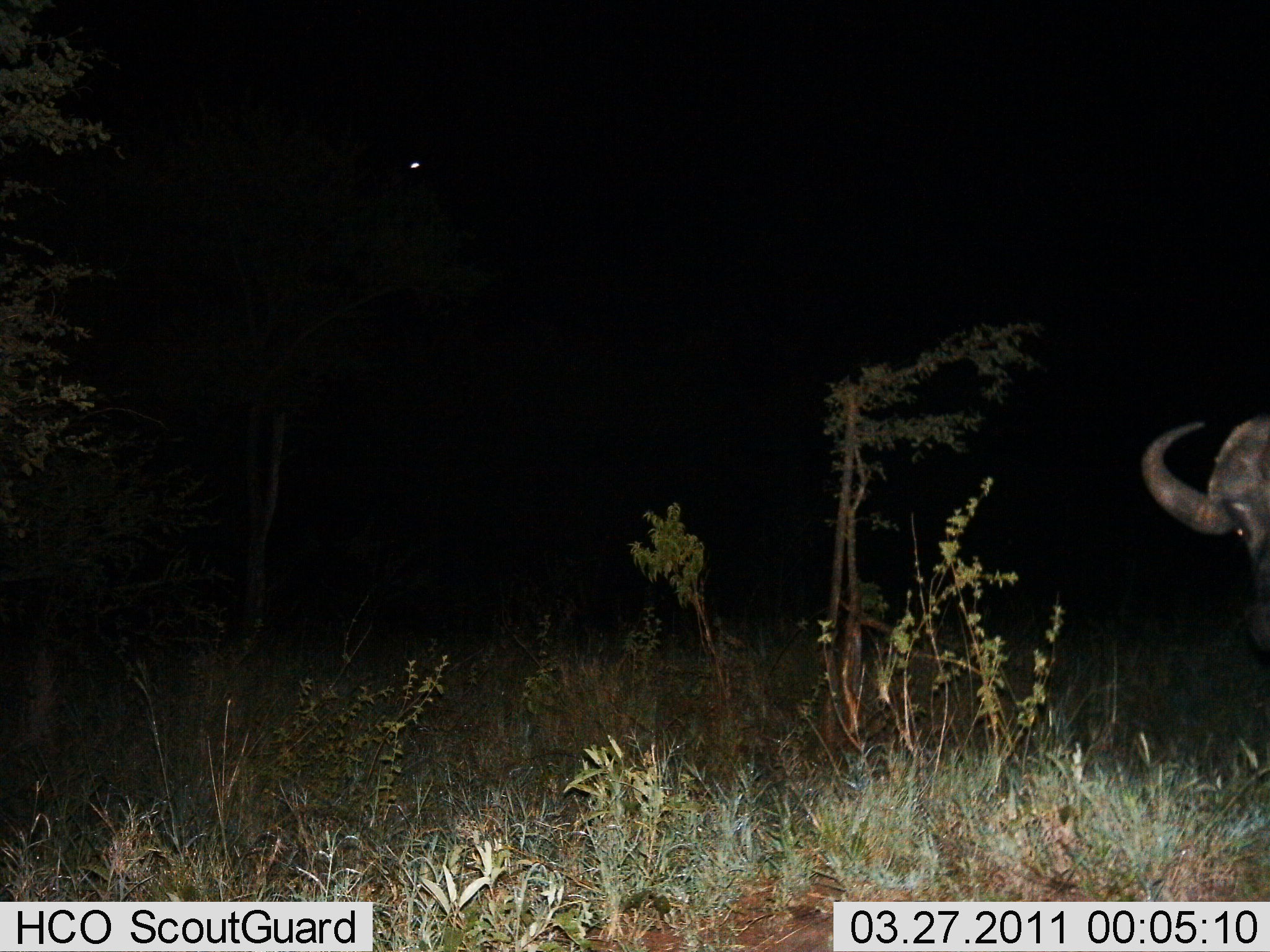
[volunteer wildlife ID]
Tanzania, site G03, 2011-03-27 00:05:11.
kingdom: Animalia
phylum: Chordata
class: Mammalia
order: Artiodactyla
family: Bovidae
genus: Syncerus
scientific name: Syncerus caffer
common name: cape buffalo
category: buffalo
Buffalo (cape buffalo) (Syncerus caffer), count 1. Behavior (volunteer vote fractions): standing 91%, resting 0%, moving 9%, interacting 0%. Young present (vote fraction): 0%. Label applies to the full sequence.